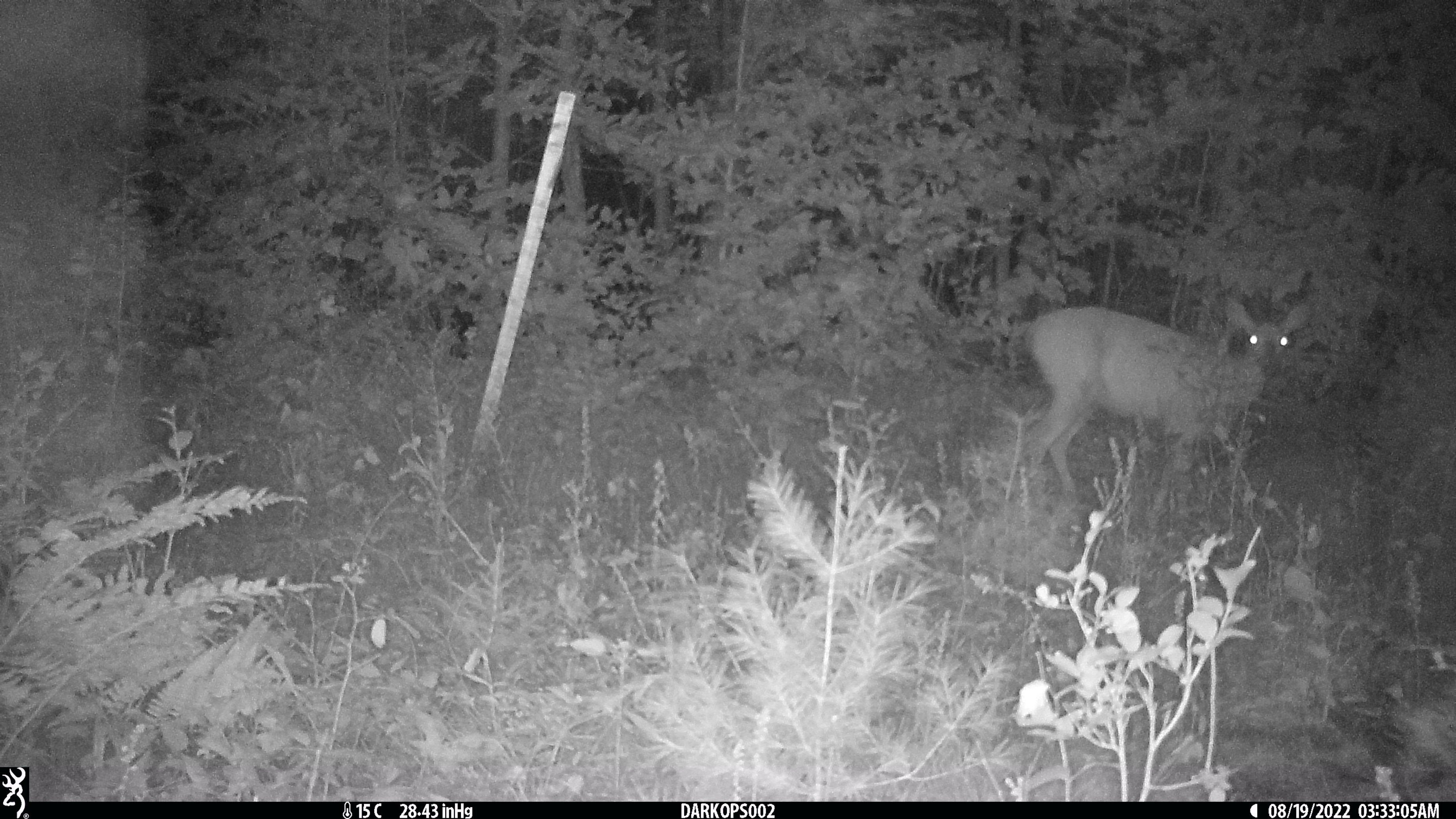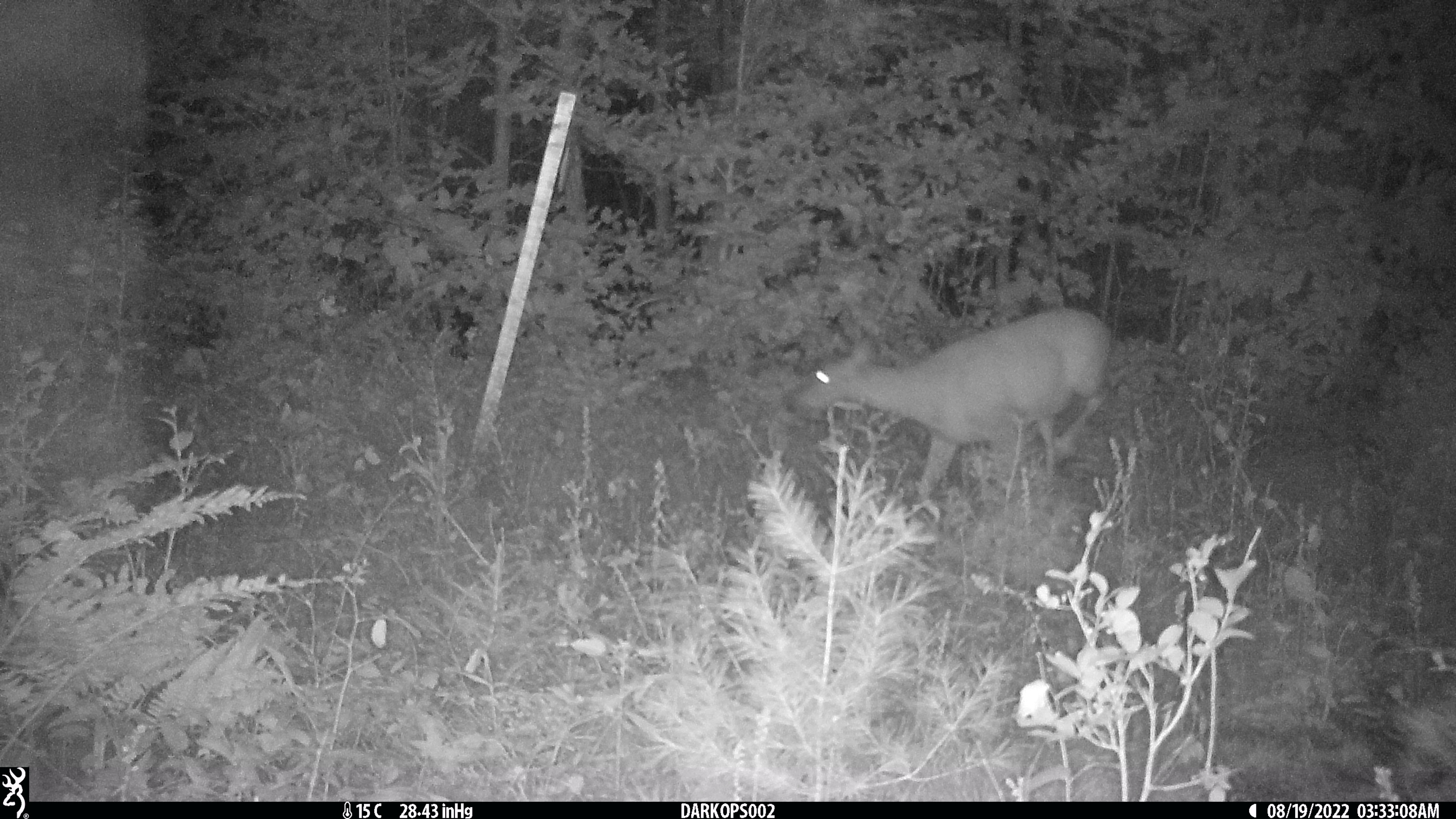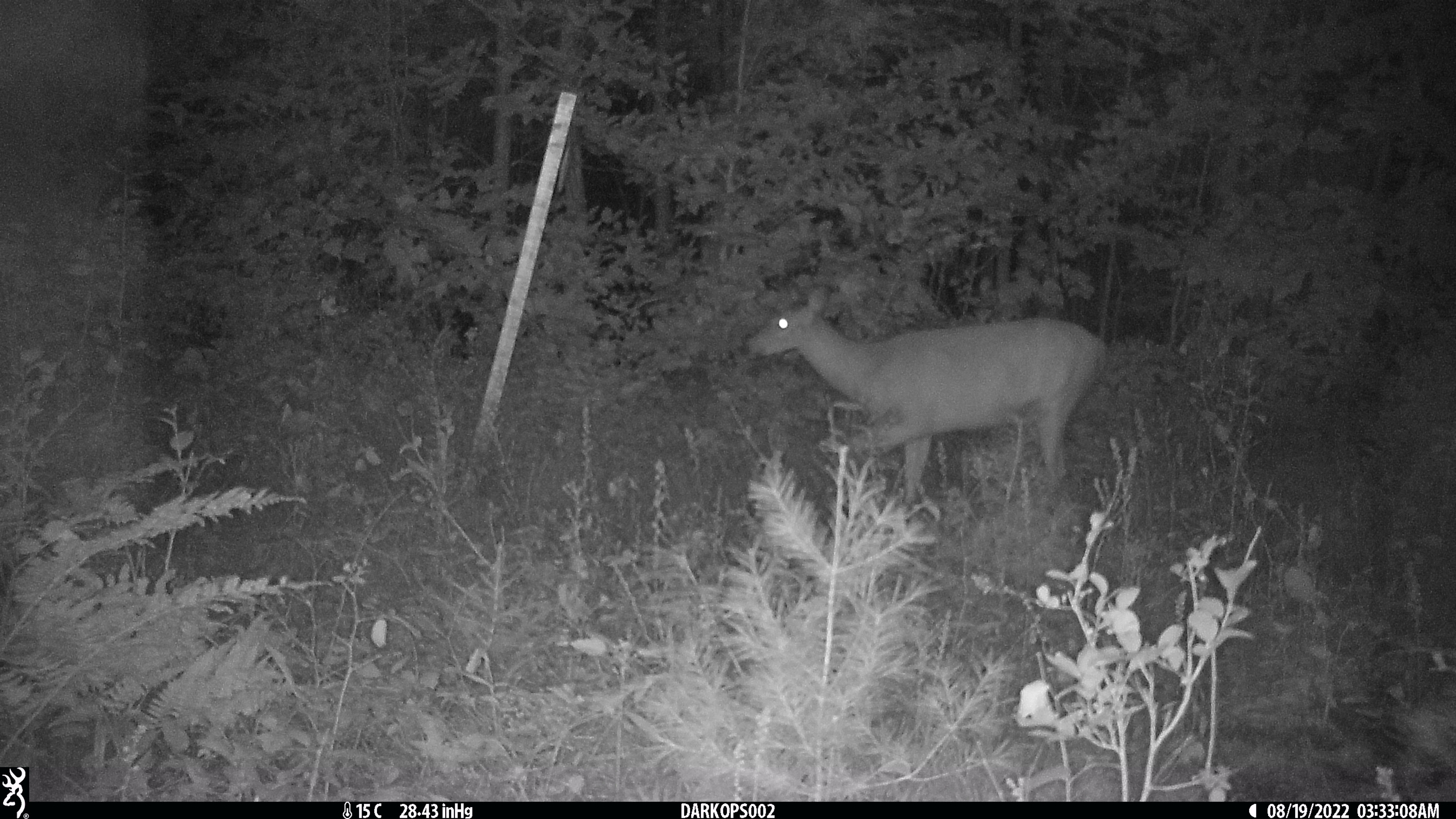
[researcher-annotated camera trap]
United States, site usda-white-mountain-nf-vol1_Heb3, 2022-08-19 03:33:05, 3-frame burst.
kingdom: Animalia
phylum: Chordata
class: Mammalia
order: Artiodactyla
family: Cervidae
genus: Odocoileus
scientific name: Odocoileus virginianus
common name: white-tailed deer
White-tailed deer (Odocoileus virginianus).